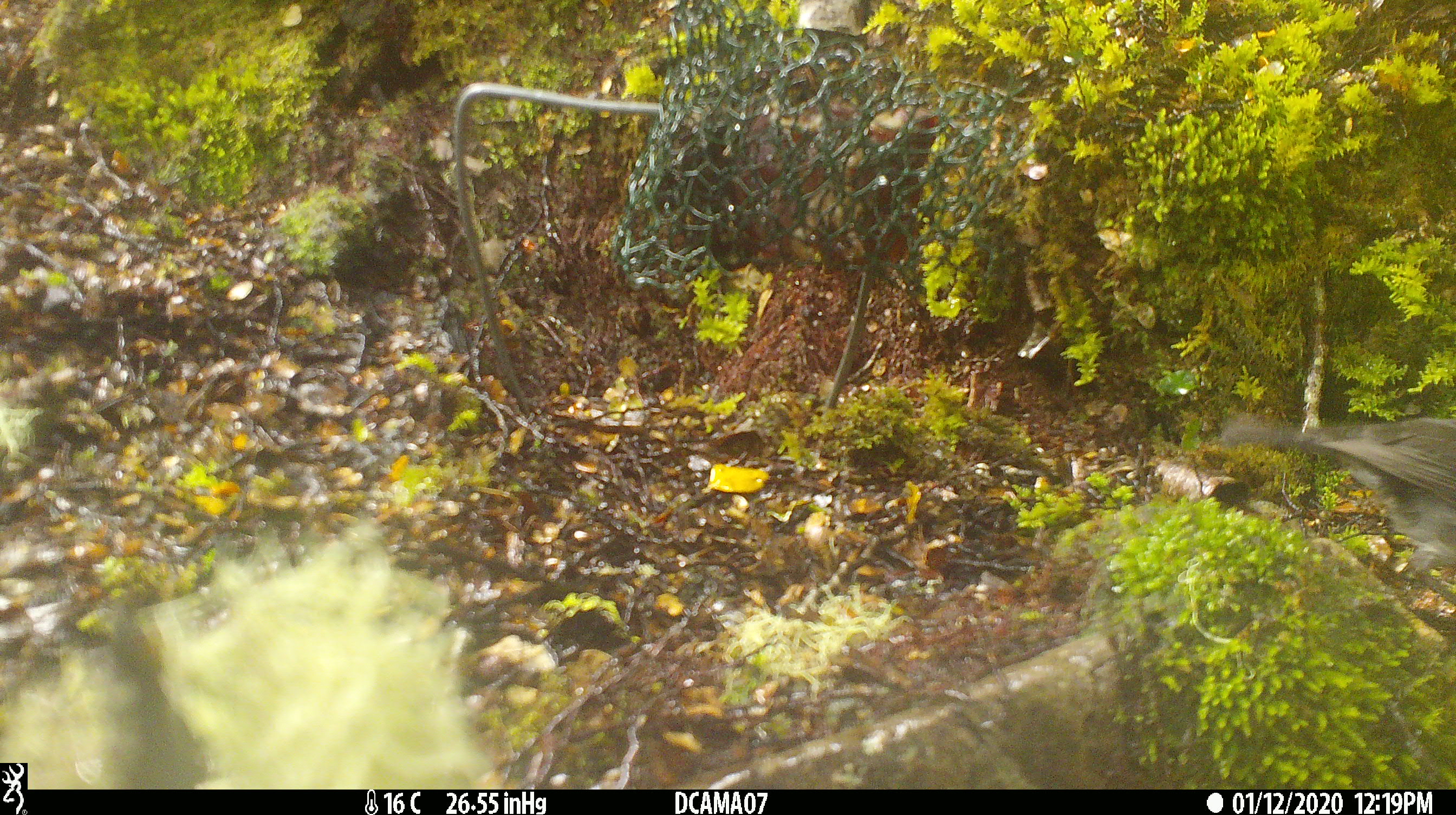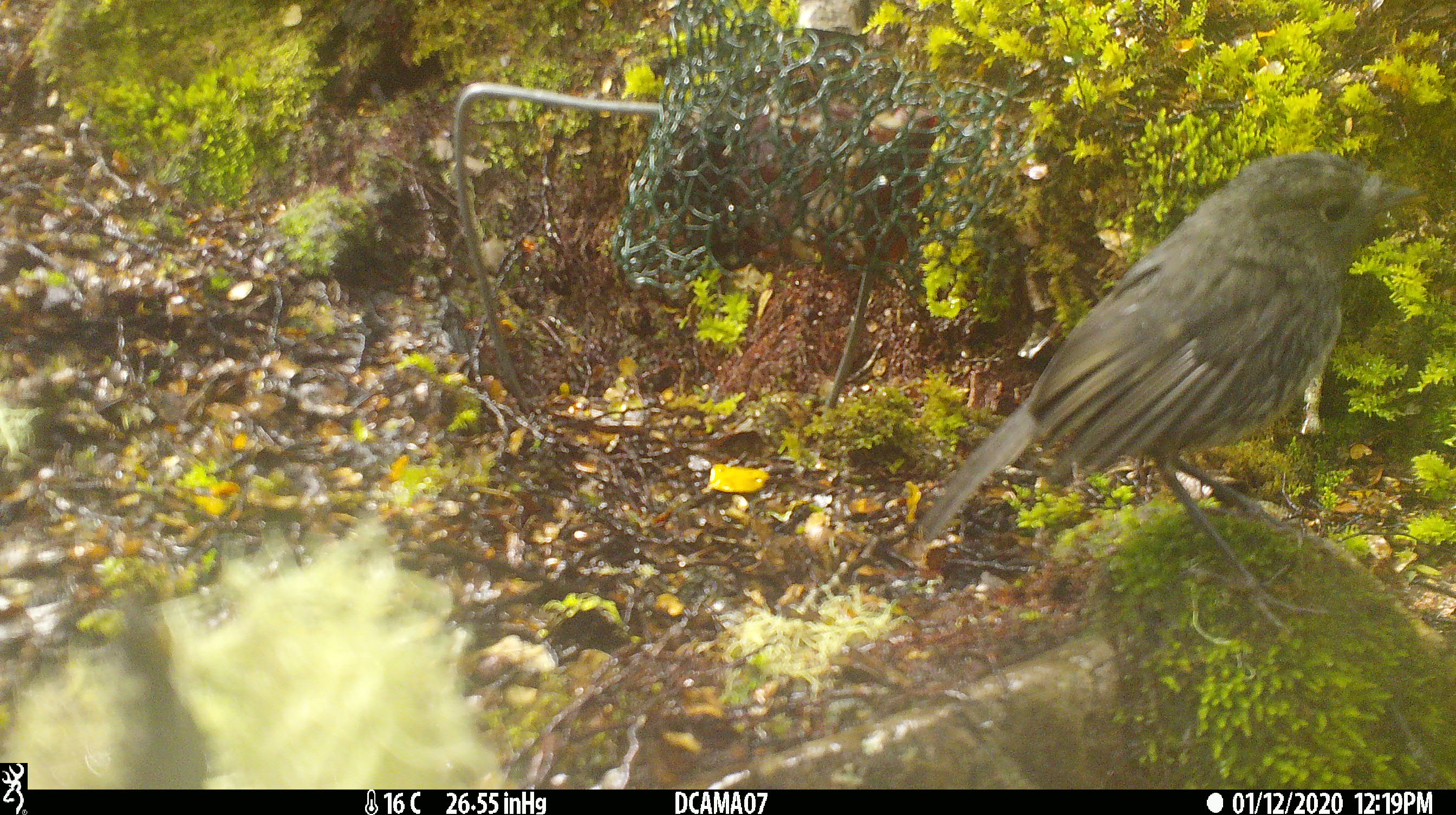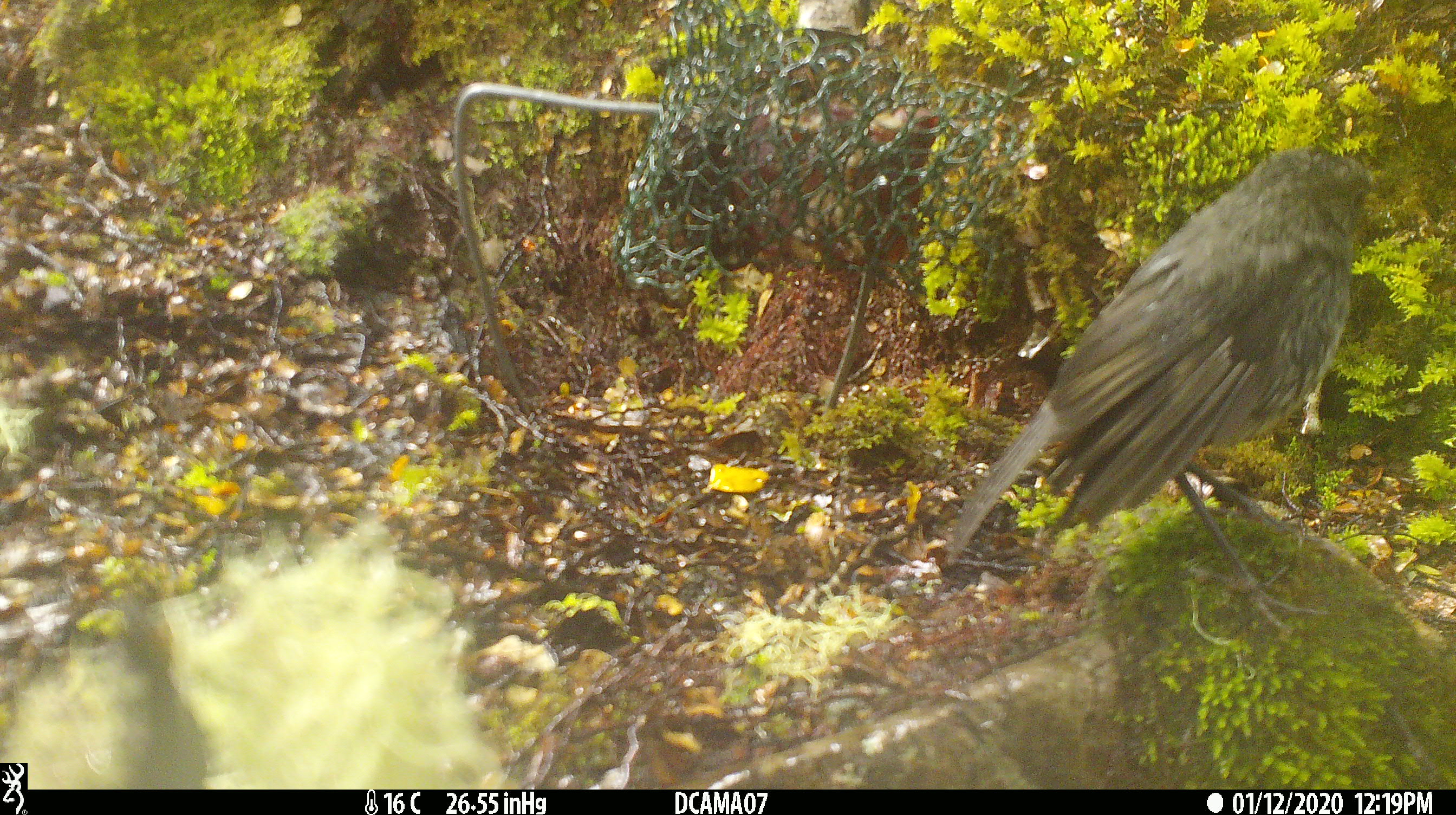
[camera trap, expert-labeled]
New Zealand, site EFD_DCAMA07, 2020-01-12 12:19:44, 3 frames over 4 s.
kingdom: Animalia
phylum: Chordata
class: Aves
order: Passeriformes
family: Petroicidae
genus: Petroica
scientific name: Petroica australis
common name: new zealand robin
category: robin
Robin (new zealand robin) (Petroica australis).